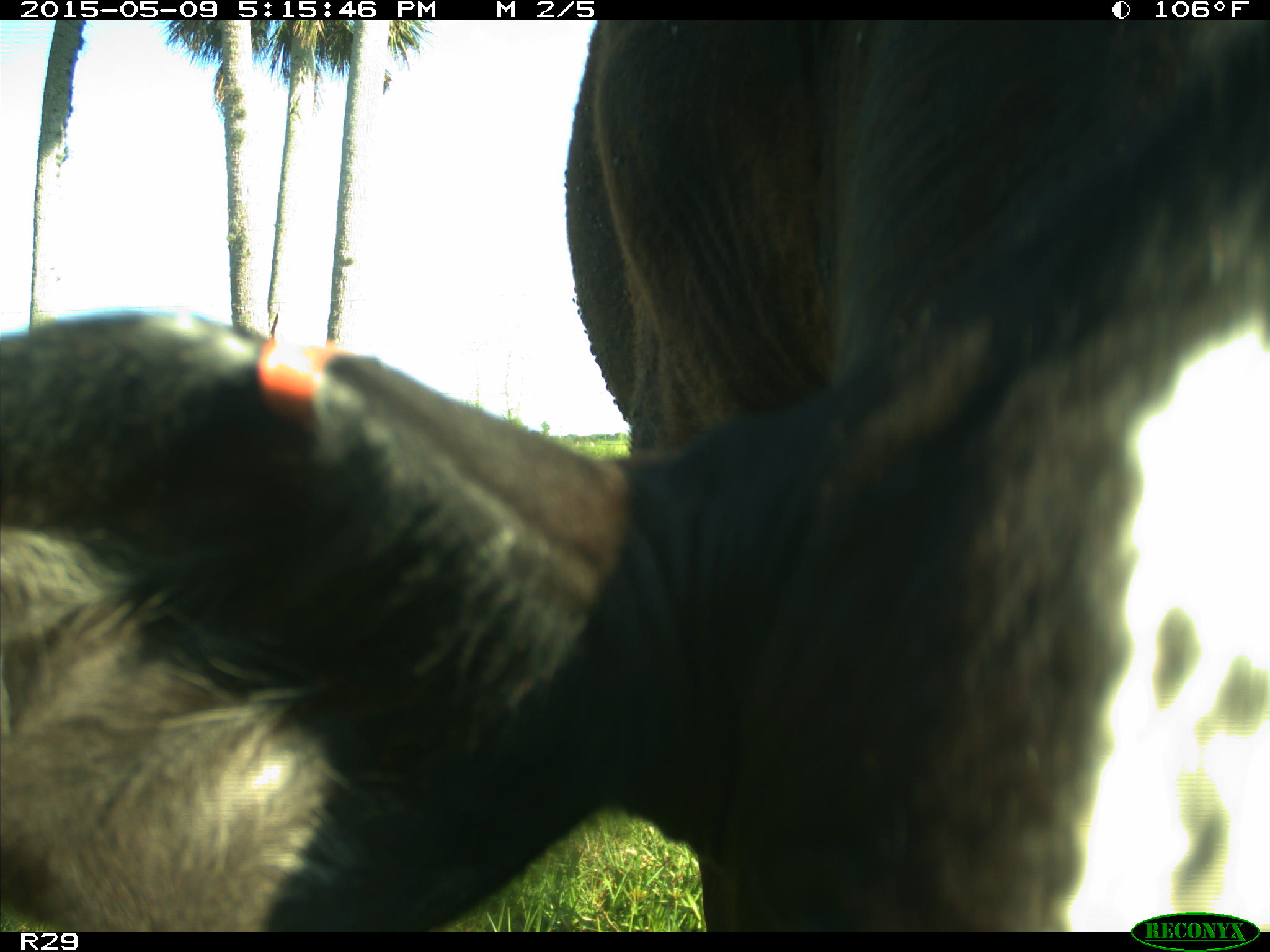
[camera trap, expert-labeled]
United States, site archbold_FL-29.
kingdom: Animalia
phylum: Chordata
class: Mammalia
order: Artiodactyla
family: Bovidae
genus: Bos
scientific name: Bos taurus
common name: domestic cow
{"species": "Bos taurus (domestic cow)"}